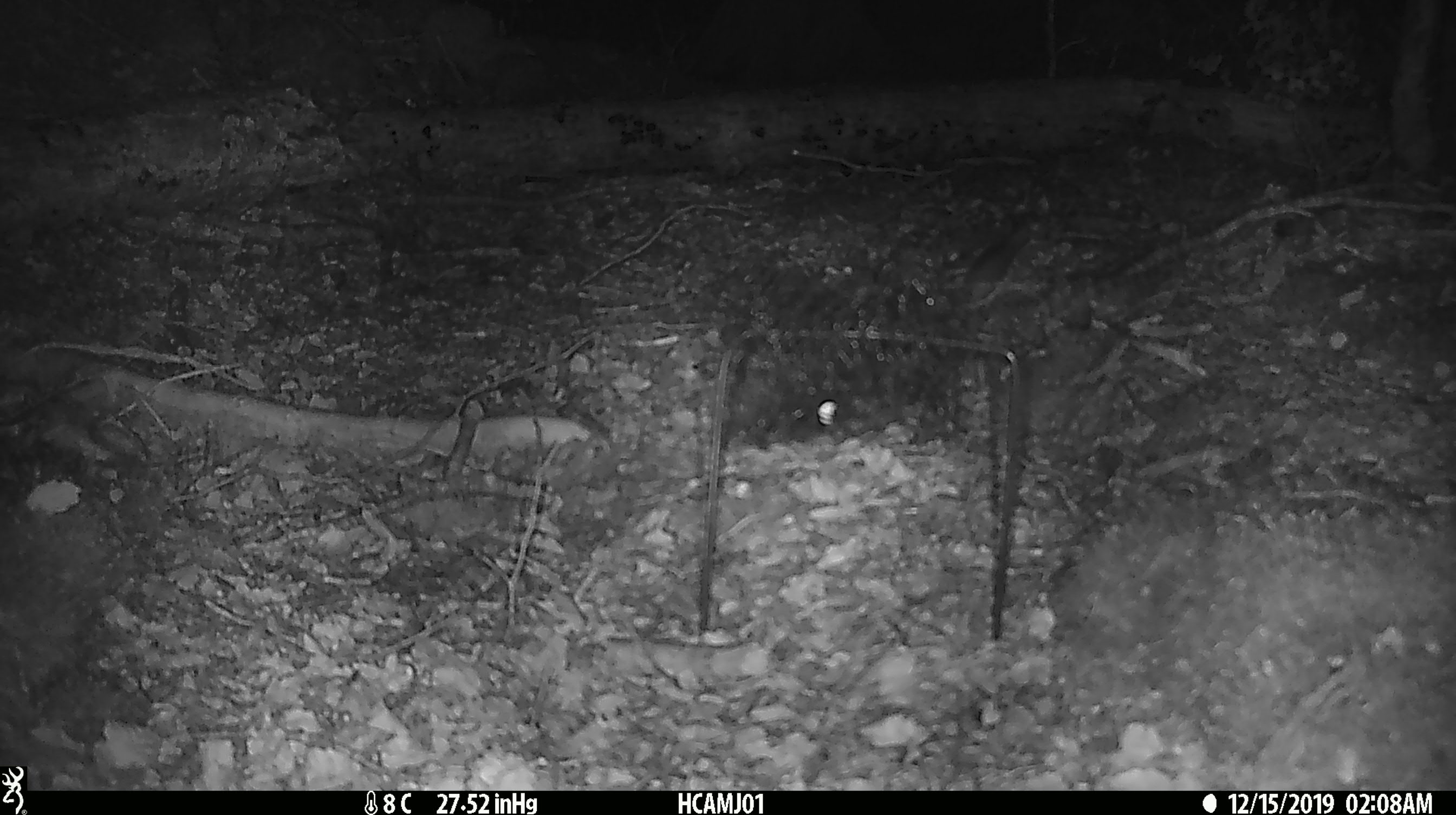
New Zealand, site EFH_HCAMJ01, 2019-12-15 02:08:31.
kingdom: Animalia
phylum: Chordata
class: Mammalia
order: Rodentia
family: Muridae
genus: Mus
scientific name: Mus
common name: mouse